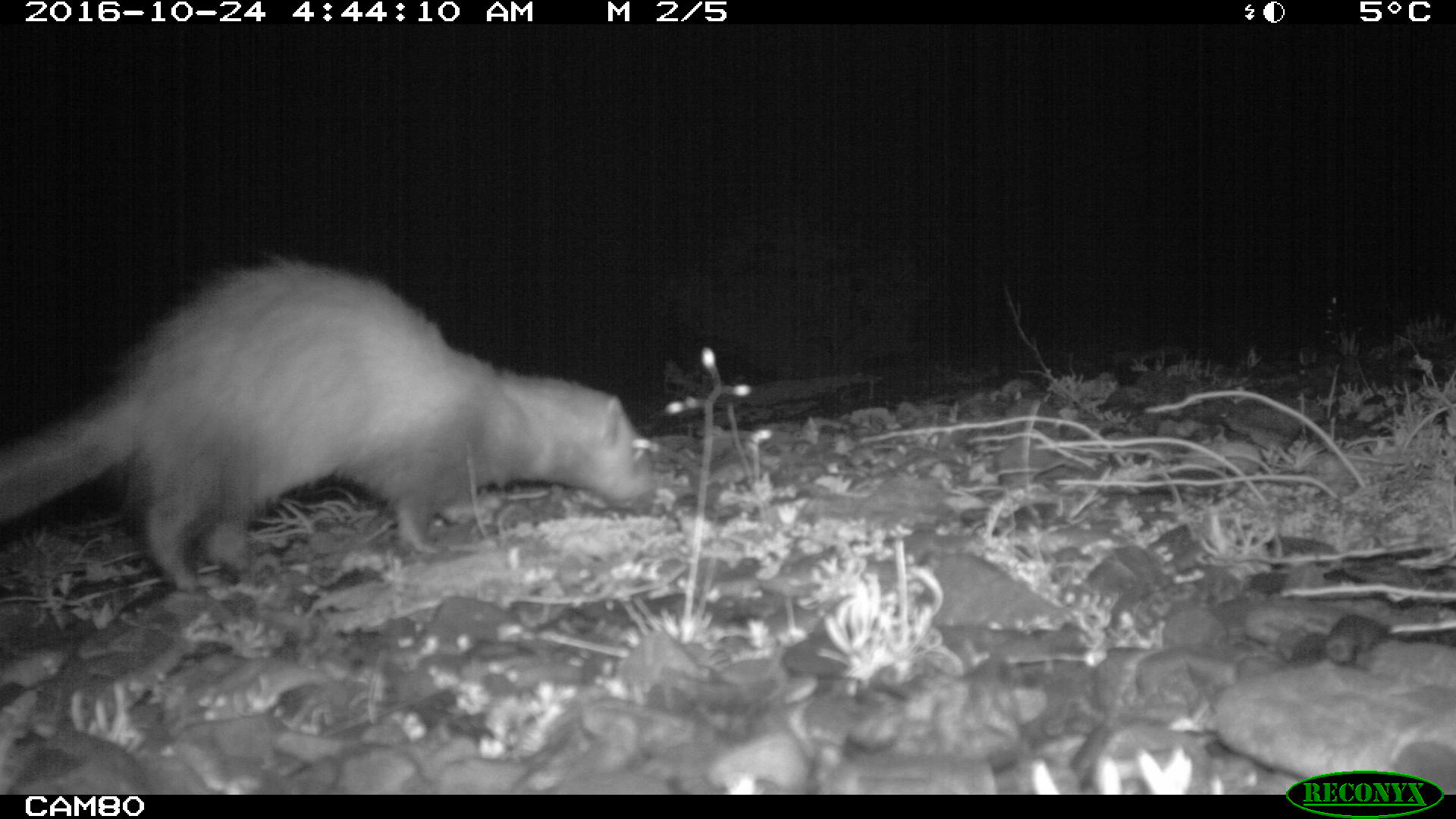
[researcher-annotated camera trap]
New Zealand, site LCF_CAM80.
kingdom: Animalia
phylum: Chordata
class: Mammalia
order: Carnivora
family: Mustelidae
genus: Mustela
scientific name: Mustela furo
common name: ferret